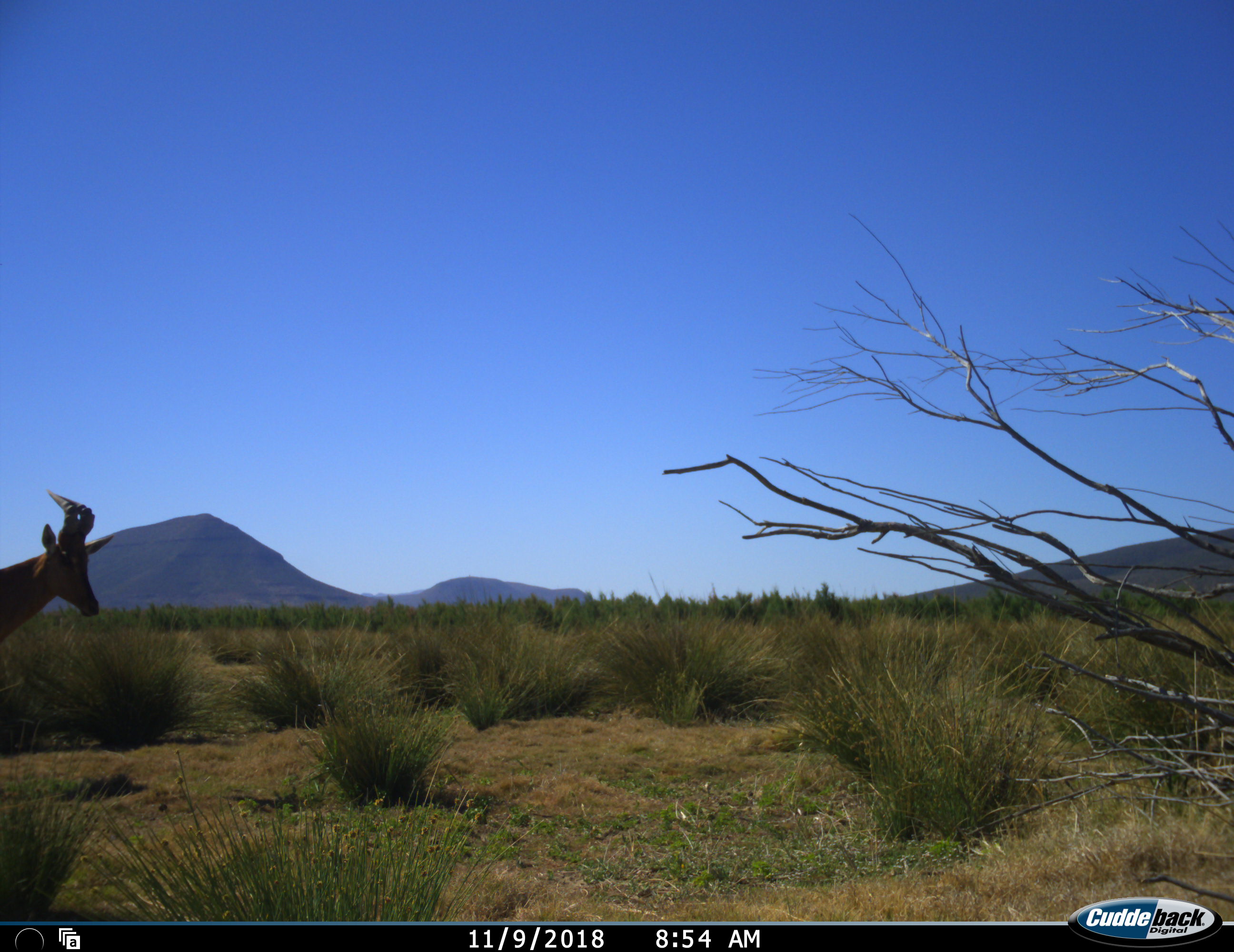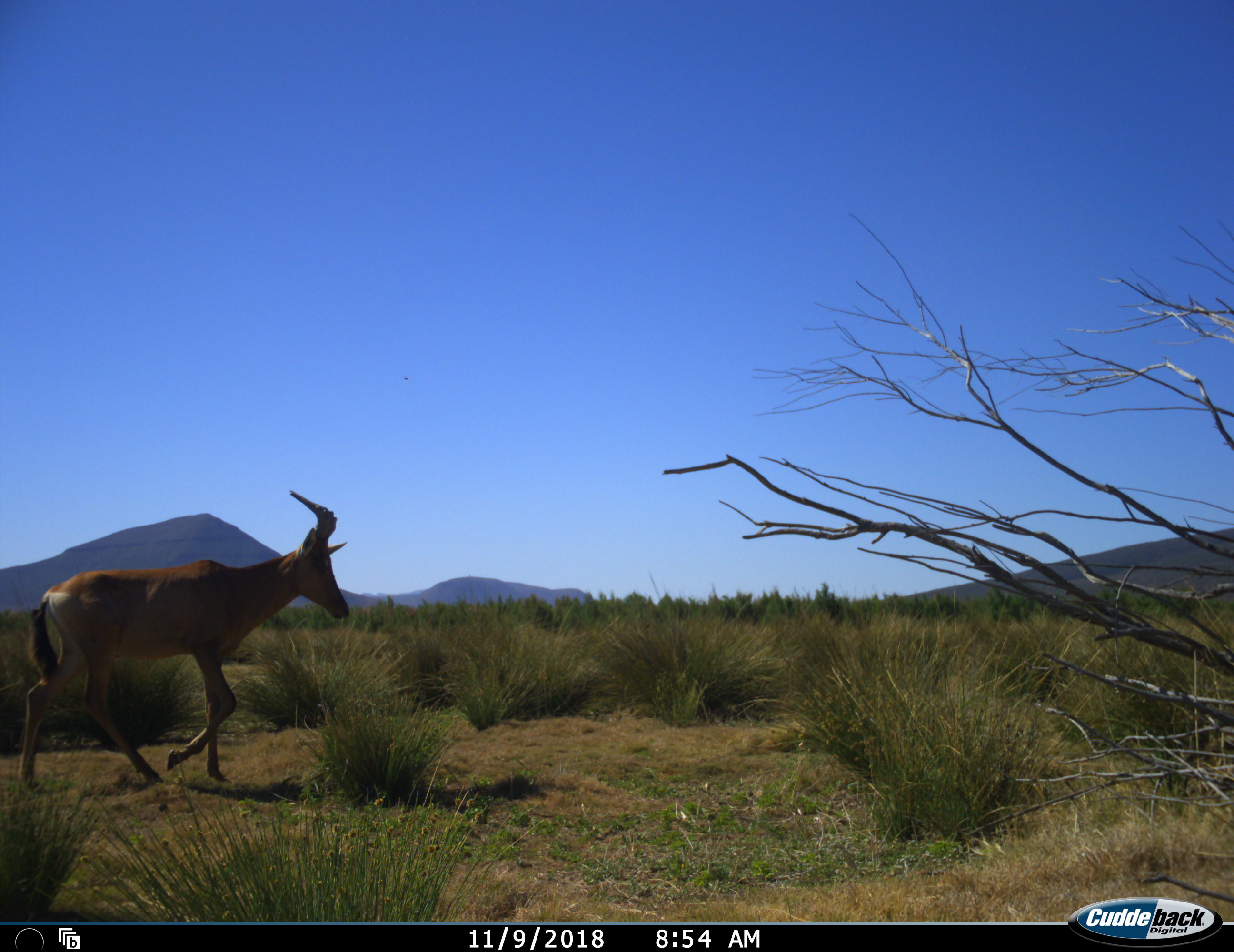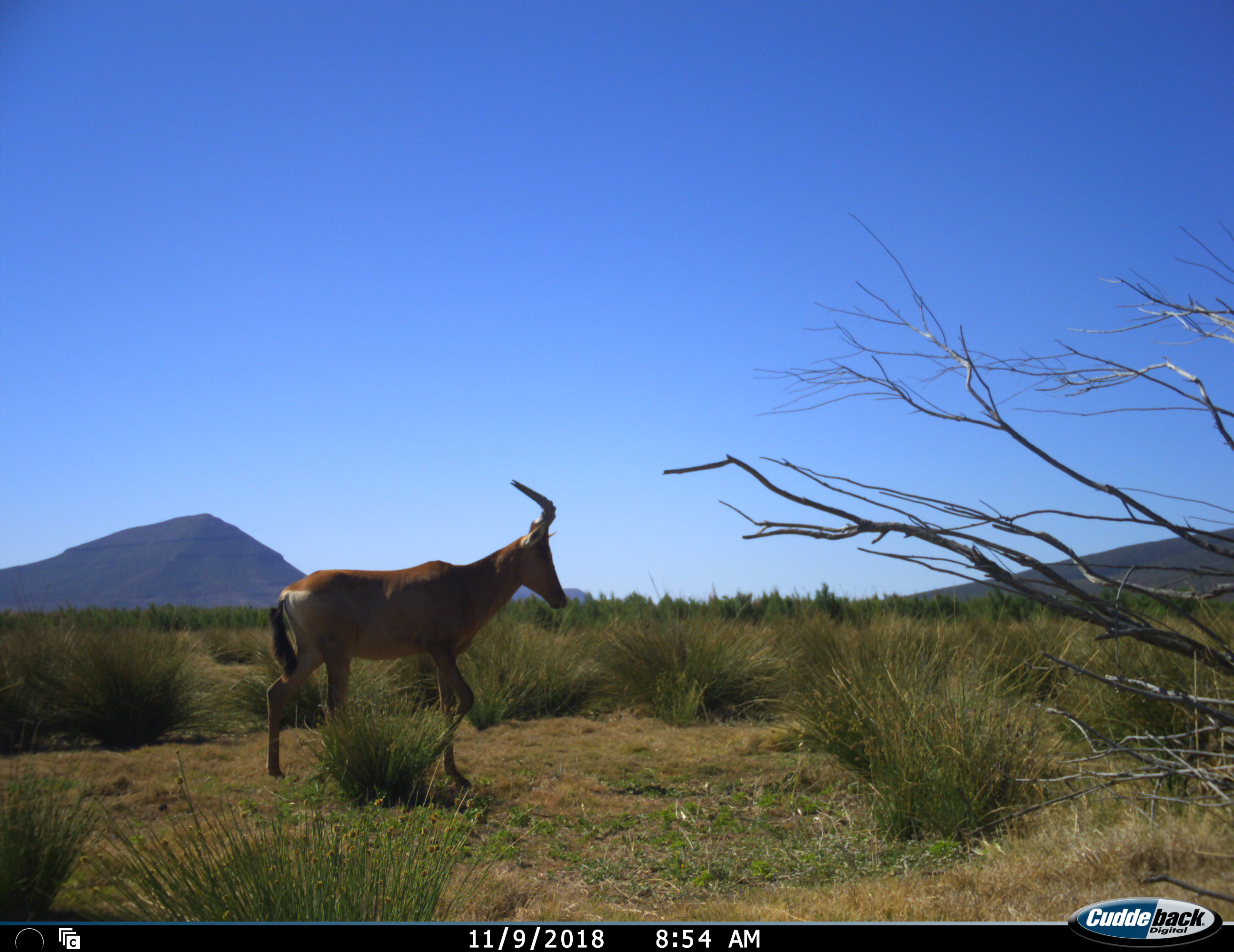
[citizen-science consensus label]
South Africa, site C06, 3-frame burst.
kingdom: Animalia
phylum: Chordata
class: Mammalia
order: Artiodactyla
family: Bovidae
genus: Alcelaphus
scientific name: Alcelaphus buselaphus caama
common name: red hartebeest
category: hartebeestred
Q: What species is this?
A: Hartebeestred (red hartebeest) (Alcelaphus buselaphus caama).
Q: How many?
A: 1.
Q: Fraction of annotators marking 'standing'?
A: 0%.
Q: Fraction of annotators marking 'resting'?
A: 0%.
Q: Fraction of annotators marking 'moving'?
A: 100%.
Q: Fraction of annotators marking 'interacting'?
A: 0%.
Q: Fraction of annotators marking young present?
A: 0%.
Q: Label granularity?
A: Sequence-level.